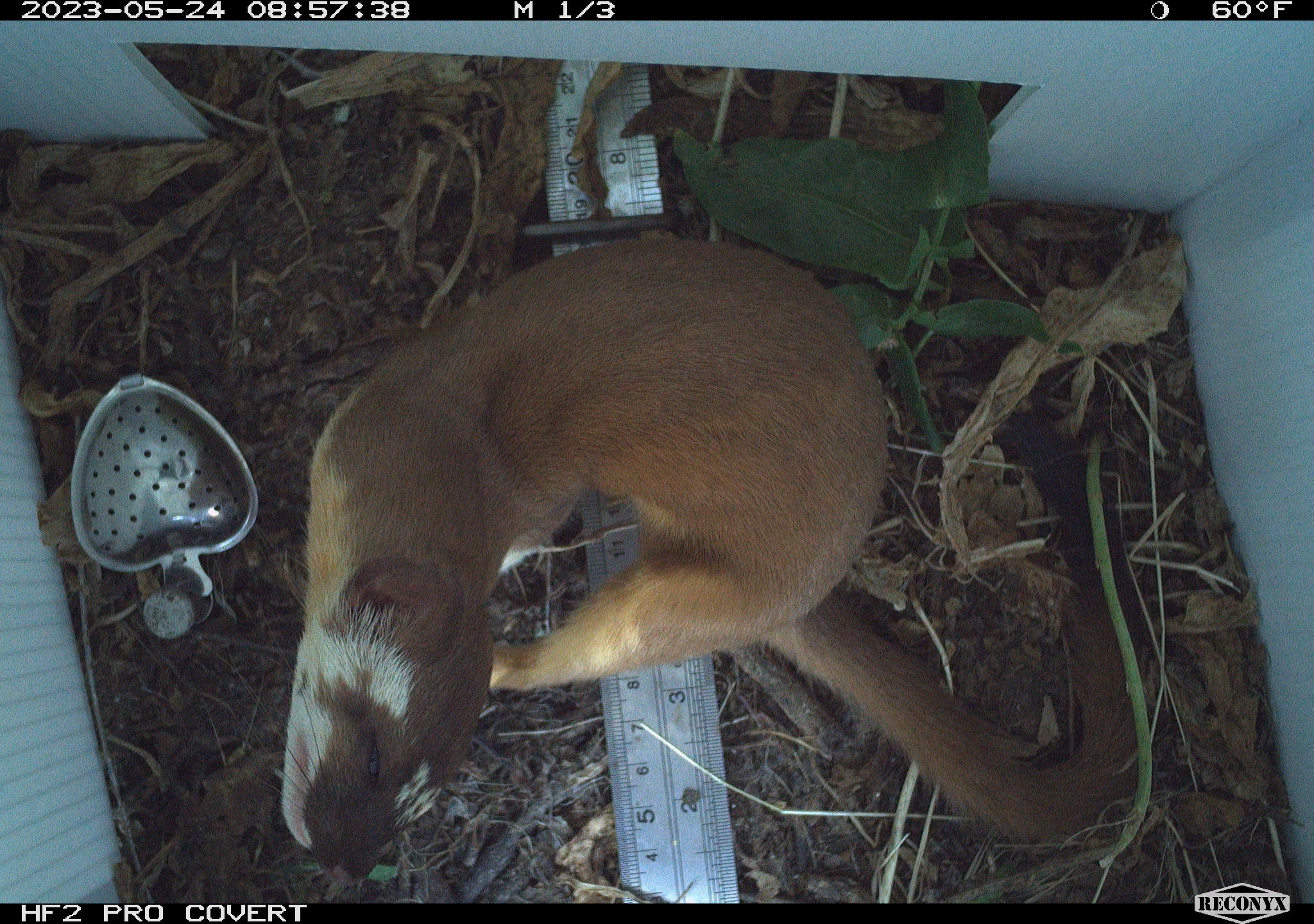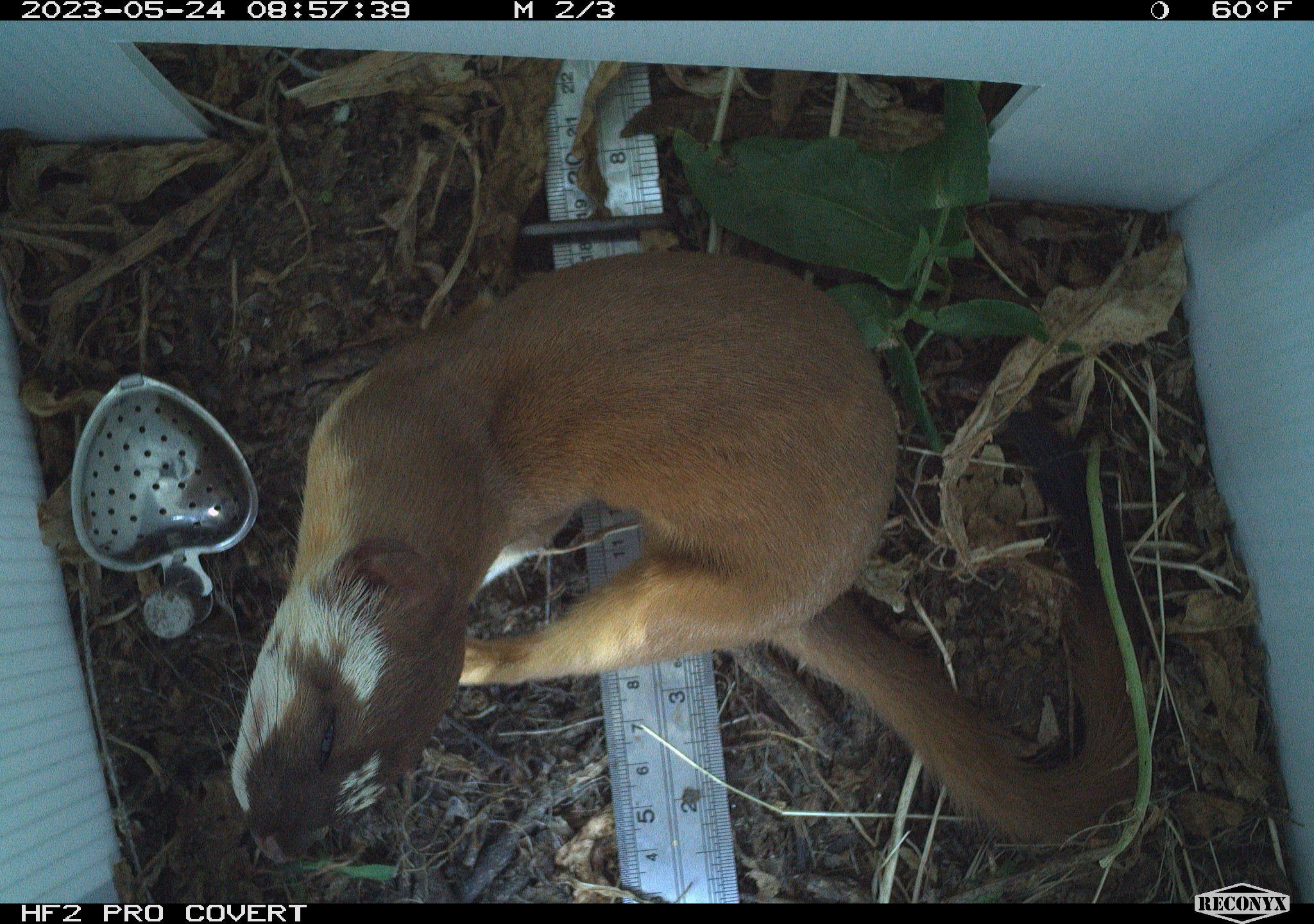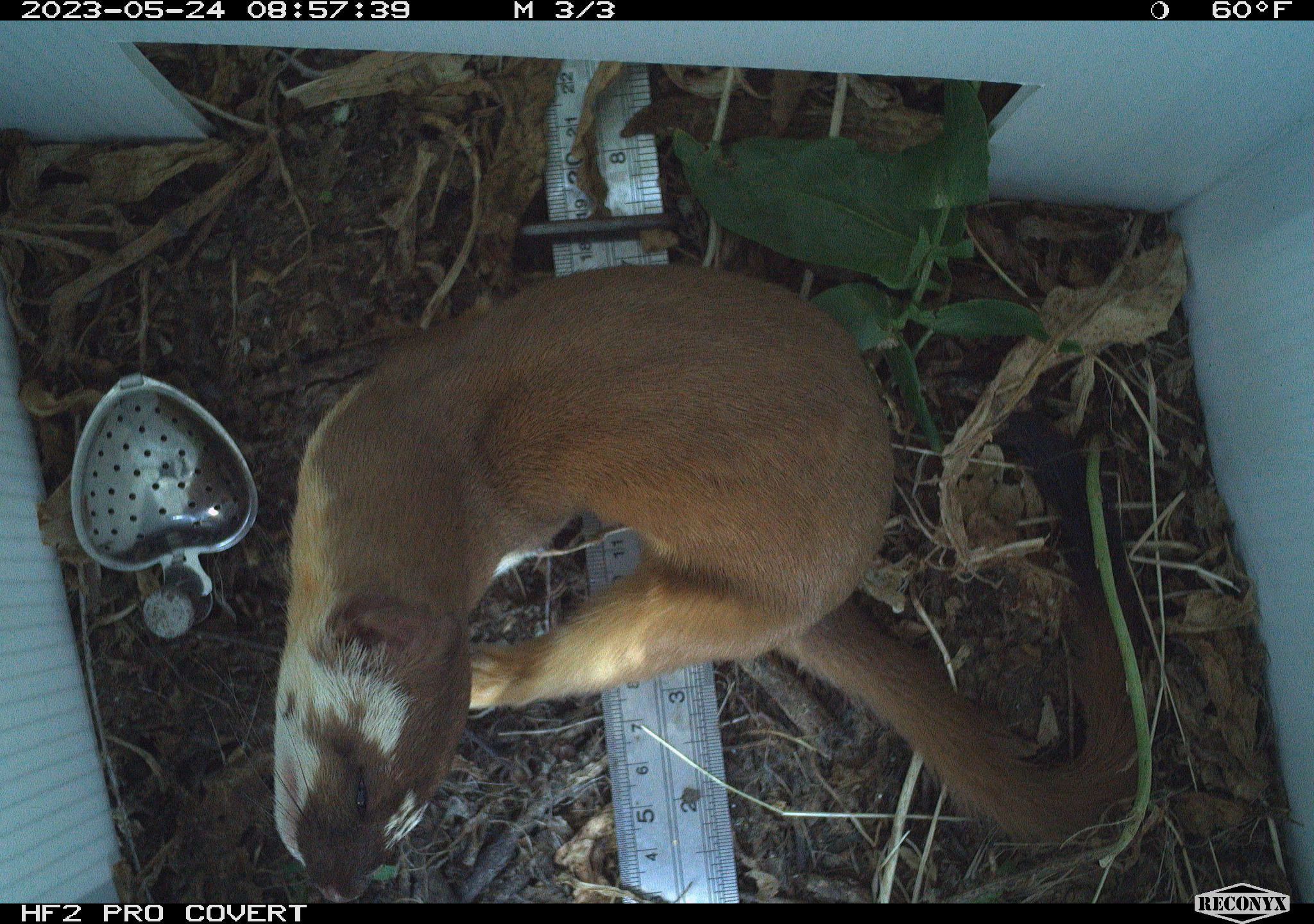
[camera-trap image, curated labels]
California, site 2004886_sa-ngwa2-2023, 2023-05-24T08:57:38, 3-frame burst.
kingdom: Animalia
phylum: Chordata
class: Mammalia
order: Carnivora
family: Mustelidae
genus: Neogale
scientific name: Neogale frenata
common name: long-tailed weasel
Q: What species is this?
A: Long-tailed weasel (Neogale frenata).